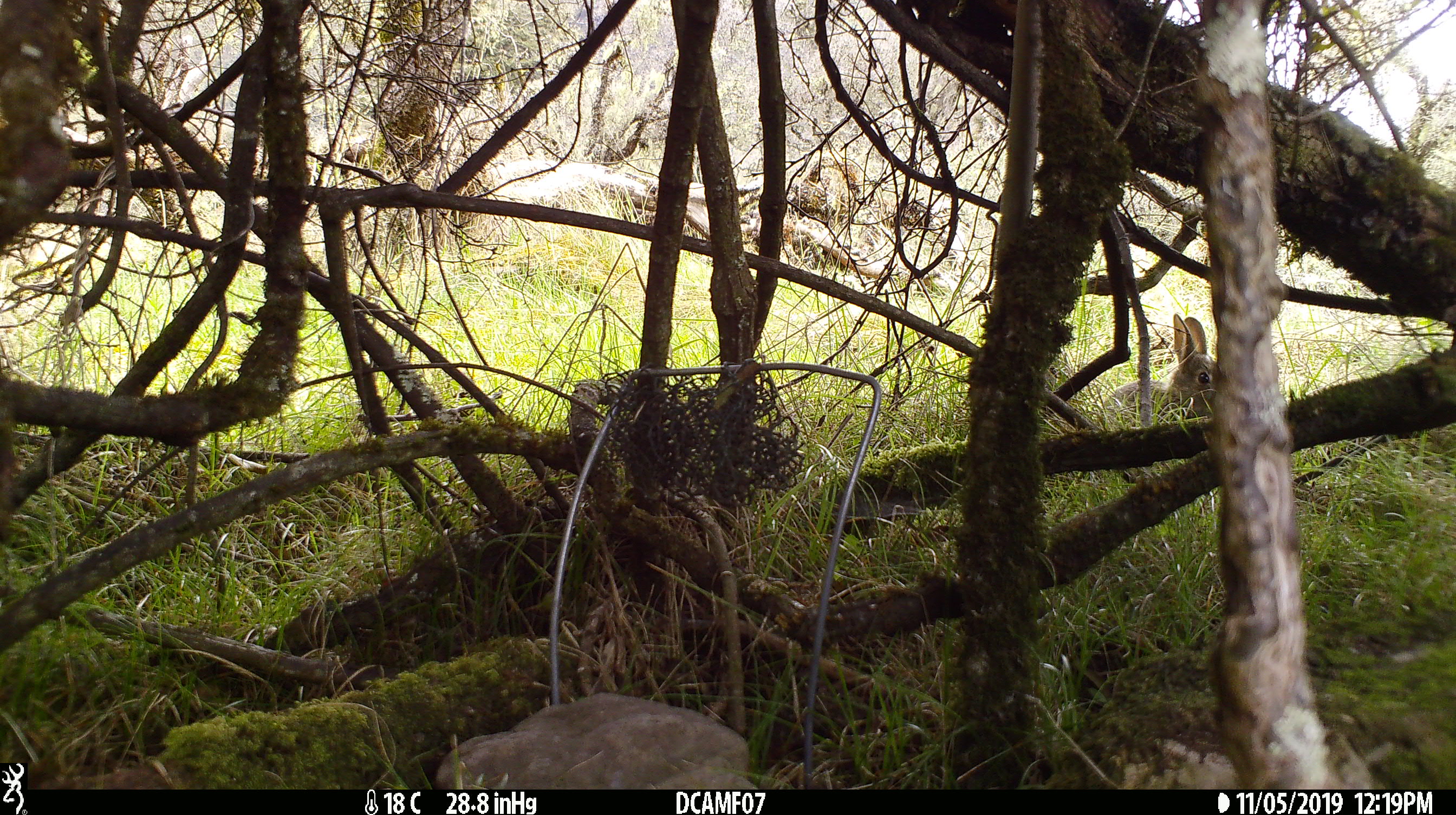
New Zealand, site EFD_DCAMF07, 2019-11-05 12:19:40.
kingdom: Animalia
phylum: Chordata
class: Mammalia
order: Lagomorpha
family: Leporidae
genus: Oryctolagus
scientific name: Oryctolagus cuniculus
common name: european rabbit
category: rabbit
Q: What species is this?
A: Rabbit (european rabbit) (Oryctolagus cuniculus).